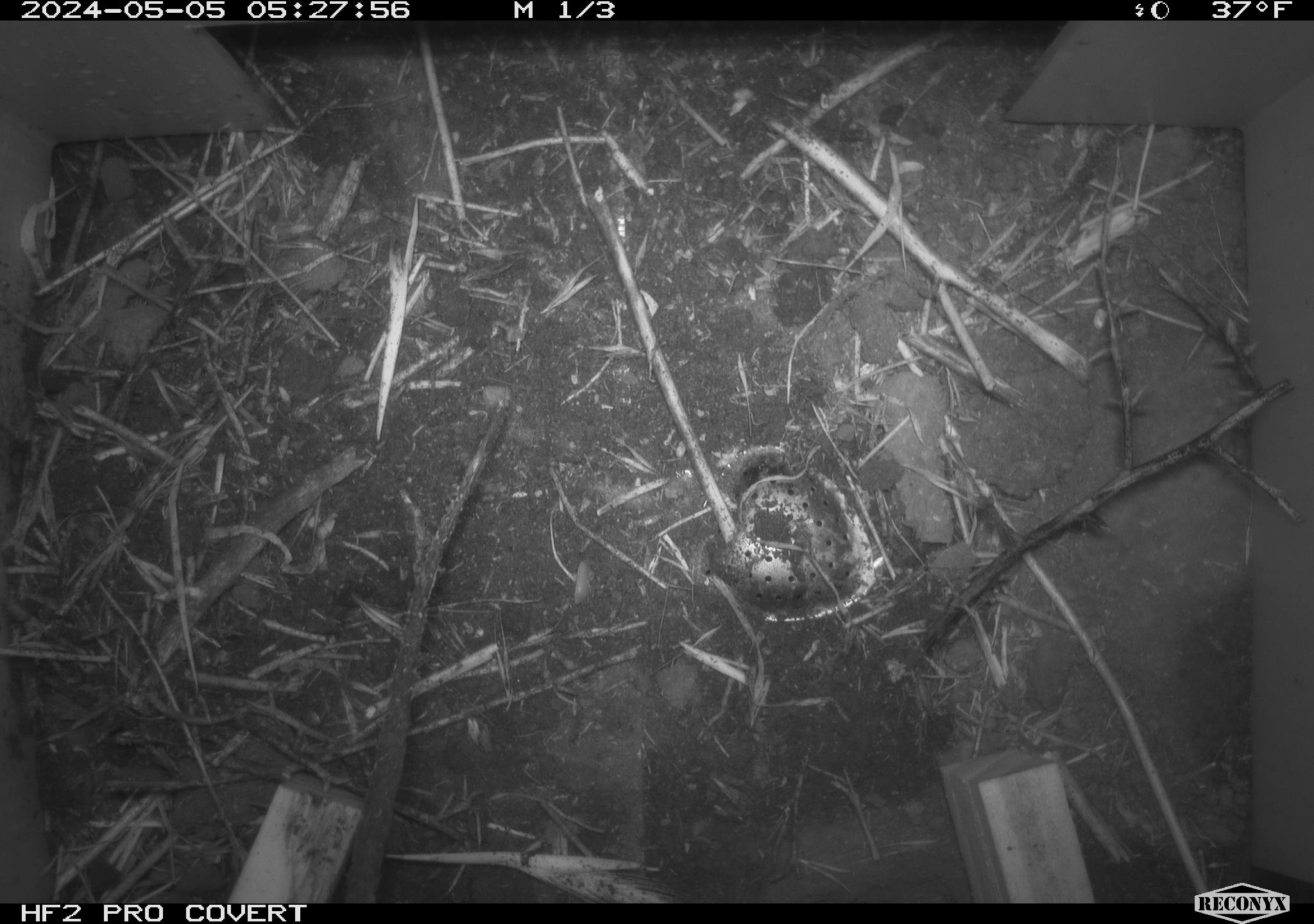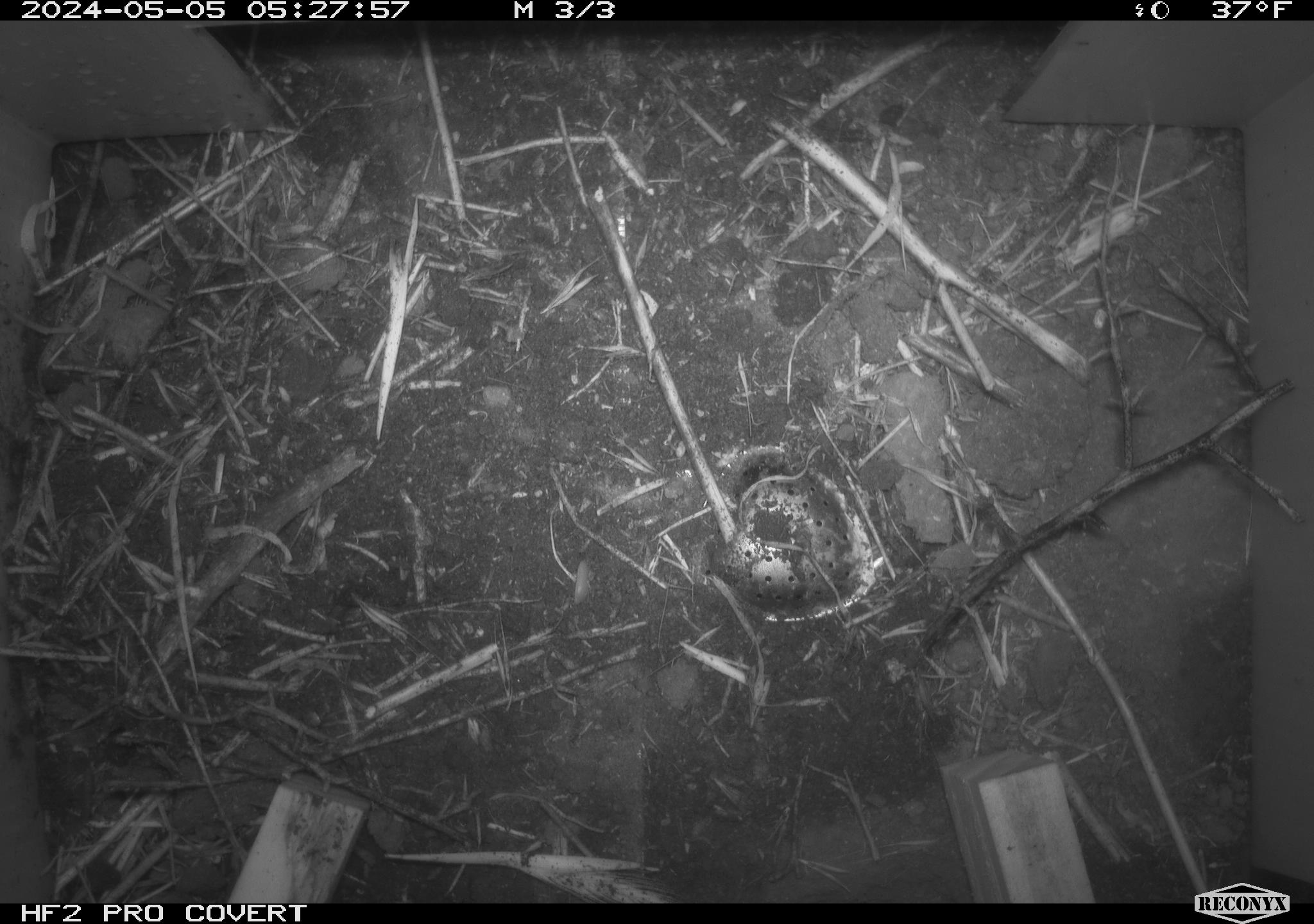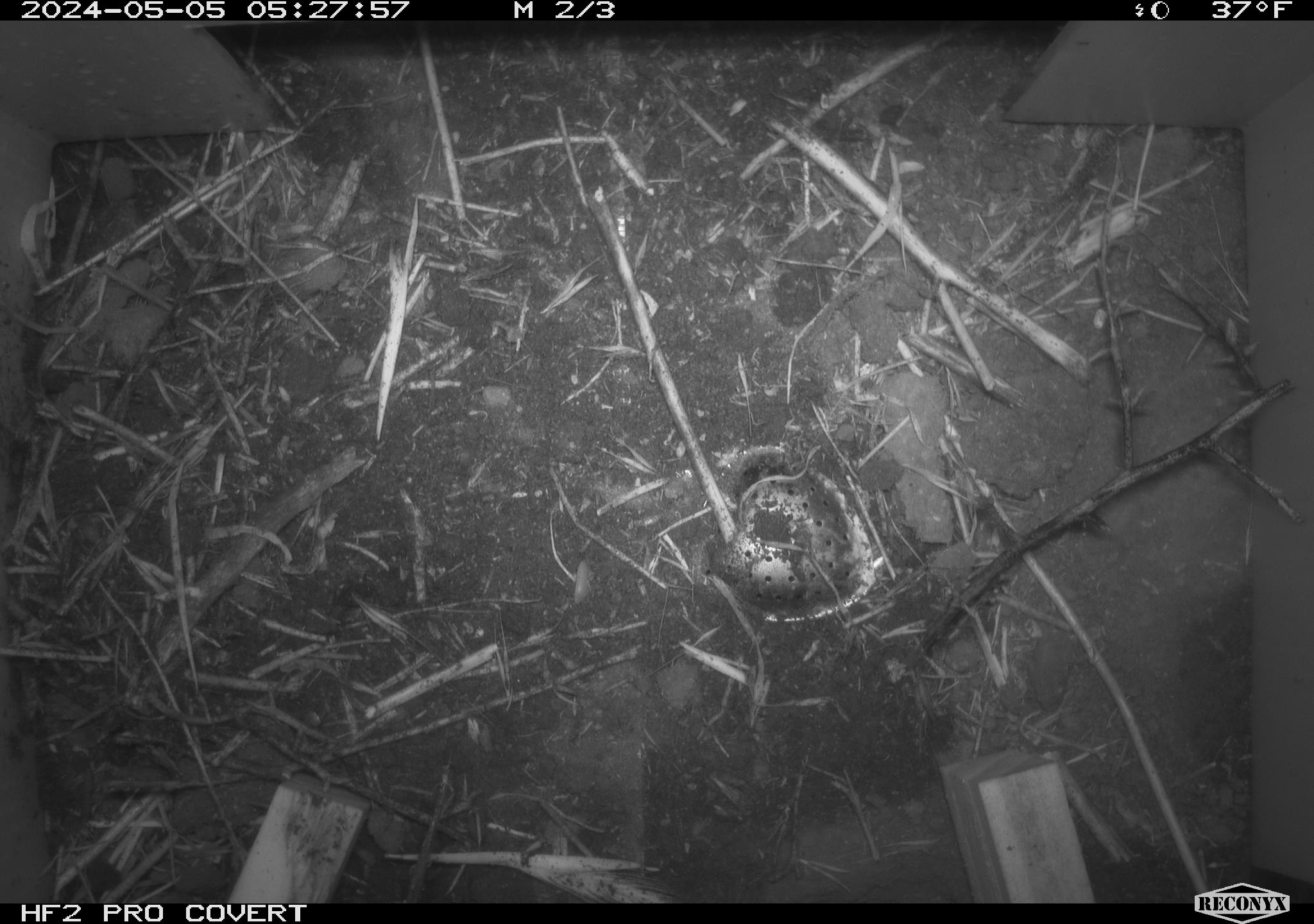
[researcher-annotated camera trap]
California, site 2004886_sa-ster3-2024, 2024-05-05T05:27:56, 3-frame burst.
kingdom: Animalia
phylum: Chordata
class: Reptilia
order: Squamata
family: Viperidae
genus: Crotalus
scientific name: Crotalus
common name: rattlers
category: crotalus species